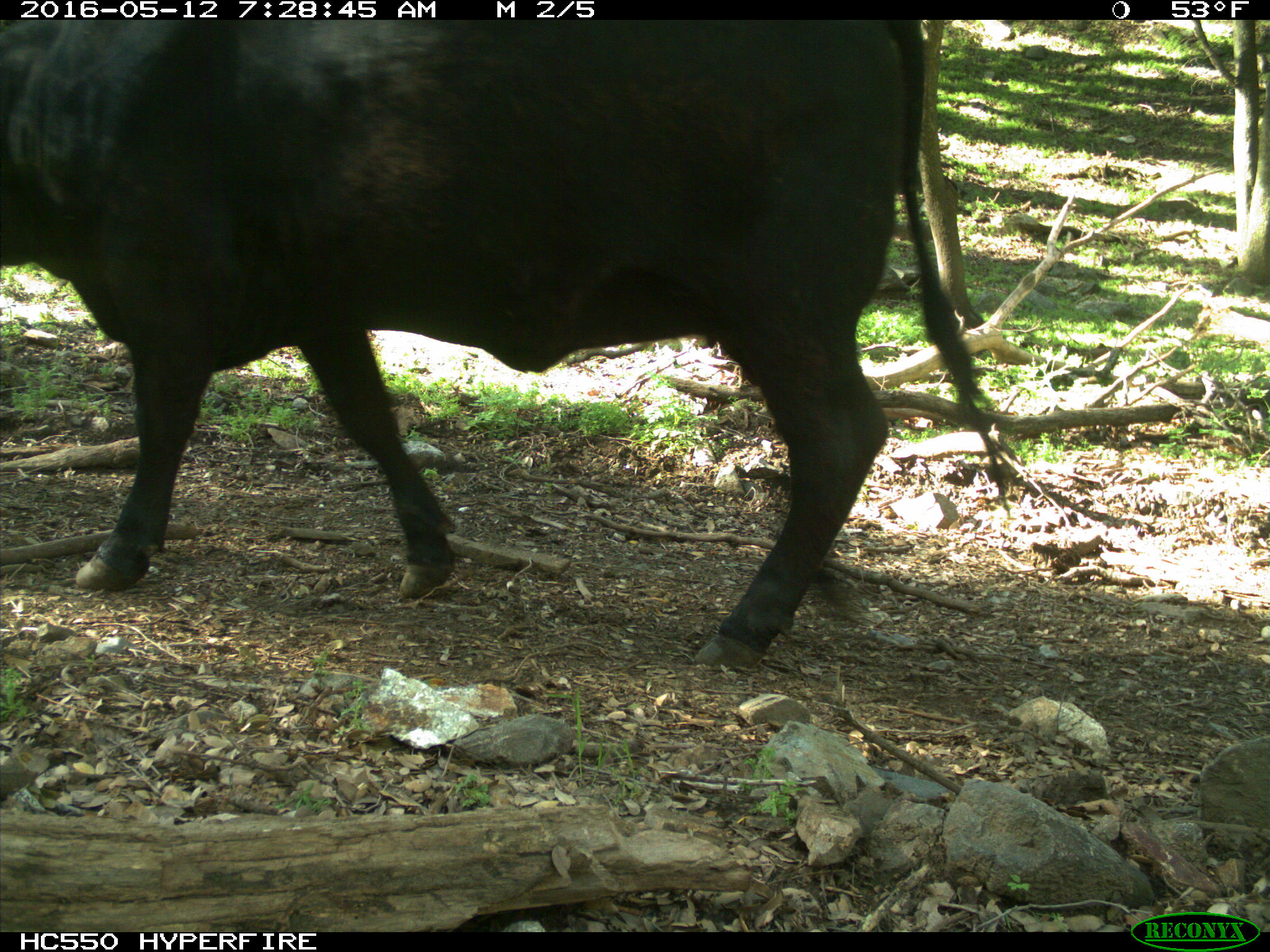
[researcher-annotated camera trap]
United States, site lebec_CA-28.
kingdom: Animalia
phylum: Chordata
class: Mammalia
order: Artiodactyla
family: Bovidae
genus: Bos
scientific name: Bos taurus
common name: domestic cow